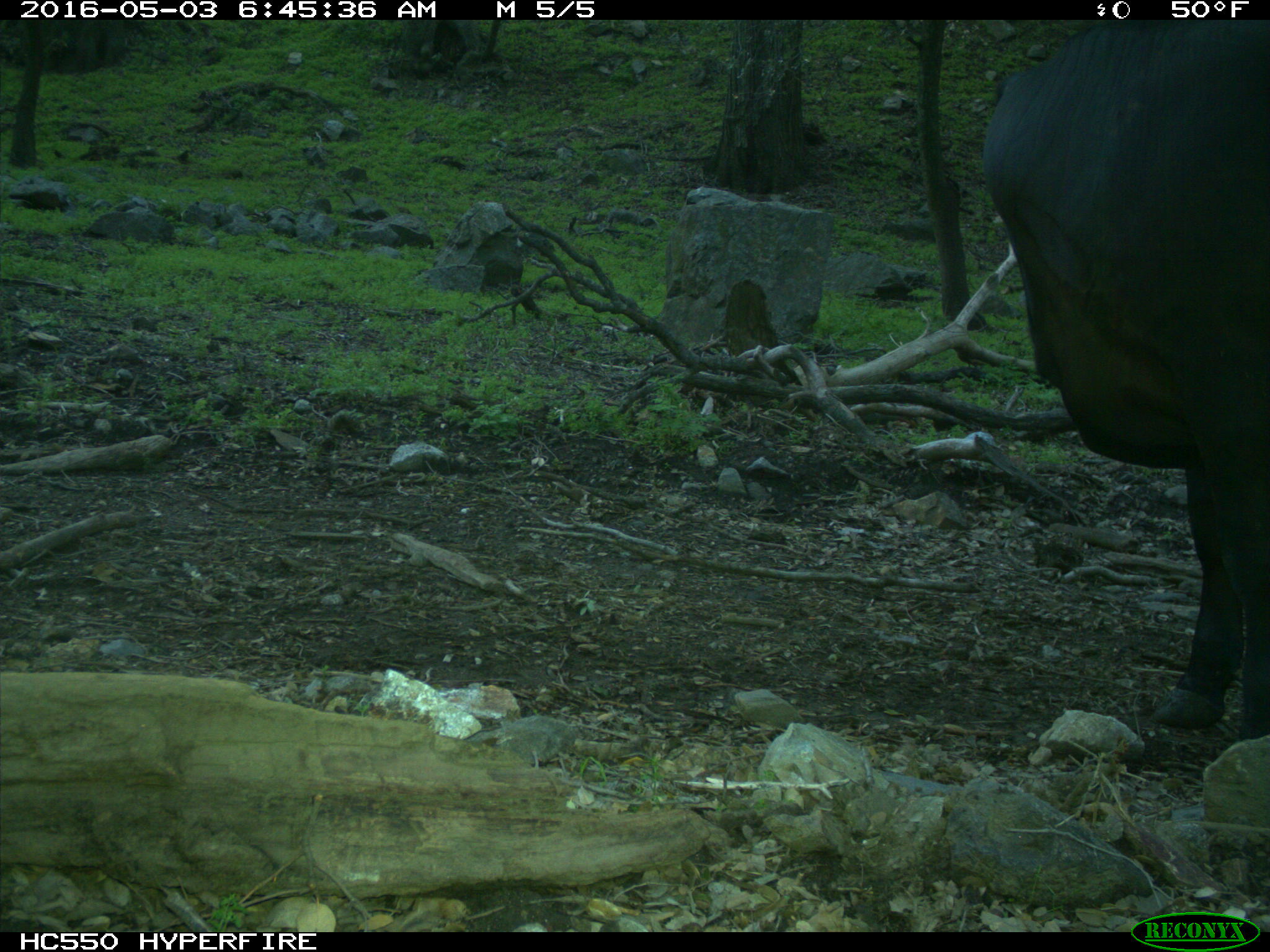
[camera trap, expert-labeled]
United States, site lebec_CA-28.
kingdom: Animalia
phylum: Chordata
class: Mammalia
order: Artiodactyla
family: Bovidae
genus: Bos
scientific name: Bos taurus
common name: domestic cow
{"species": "Bos taurus (domestic cow)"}